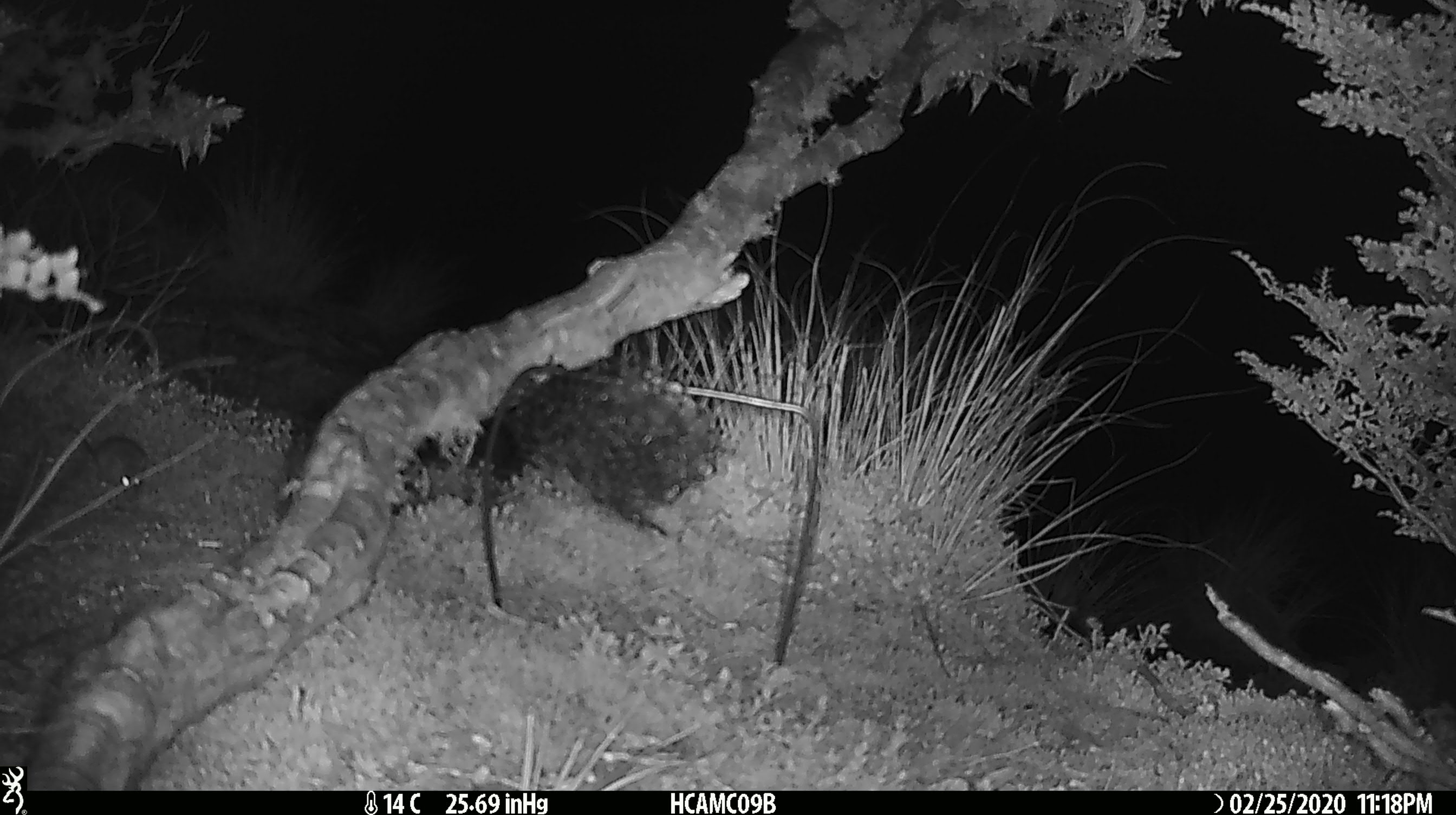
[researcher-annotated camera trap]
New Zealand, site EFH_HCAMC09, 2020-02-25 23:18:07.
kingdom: Animalia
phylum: Chordata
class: Mammalia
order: Rodentia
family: Muridae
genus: Mus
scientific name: Mus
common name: mouse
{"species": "mouse (Mus)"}